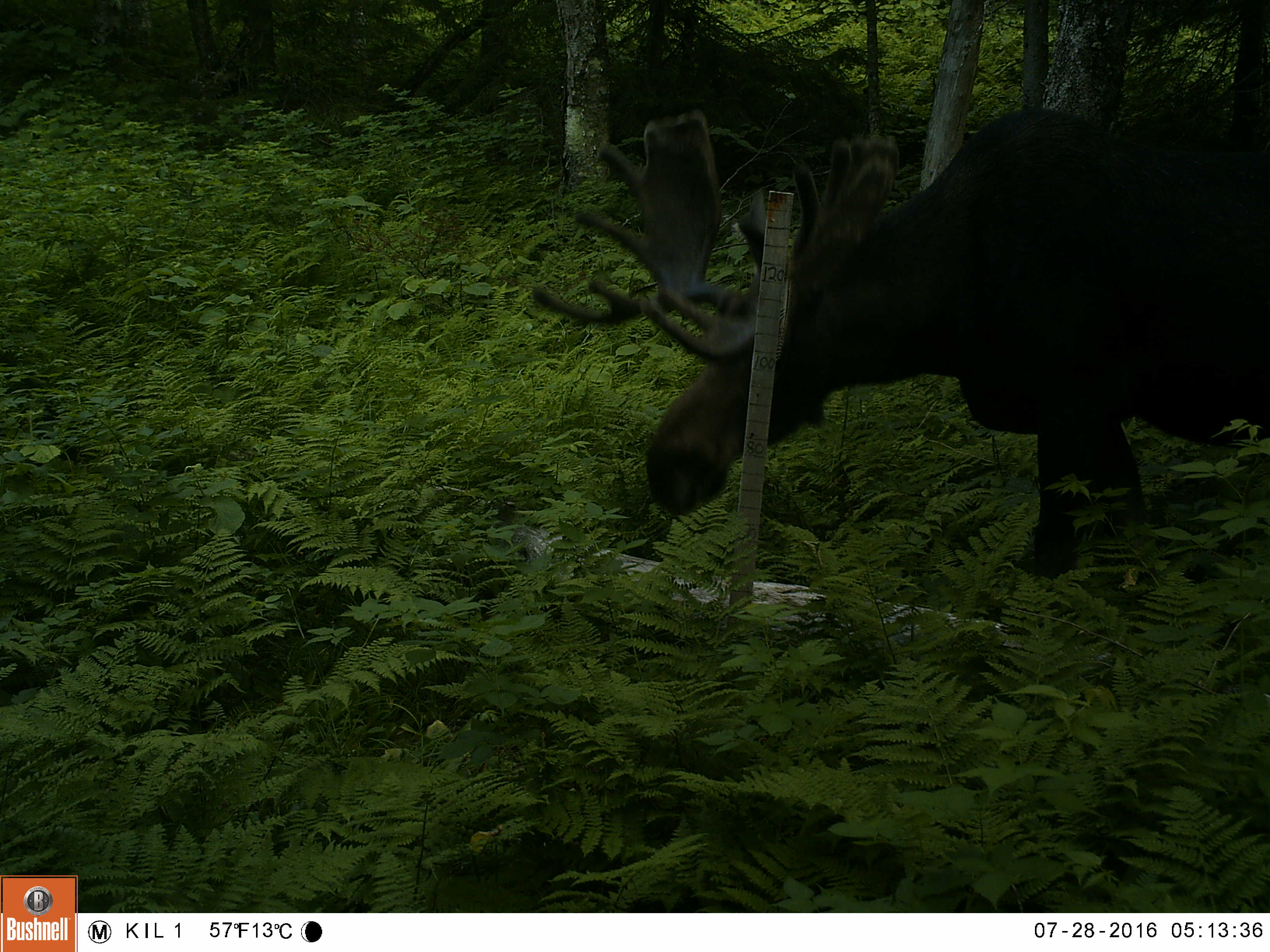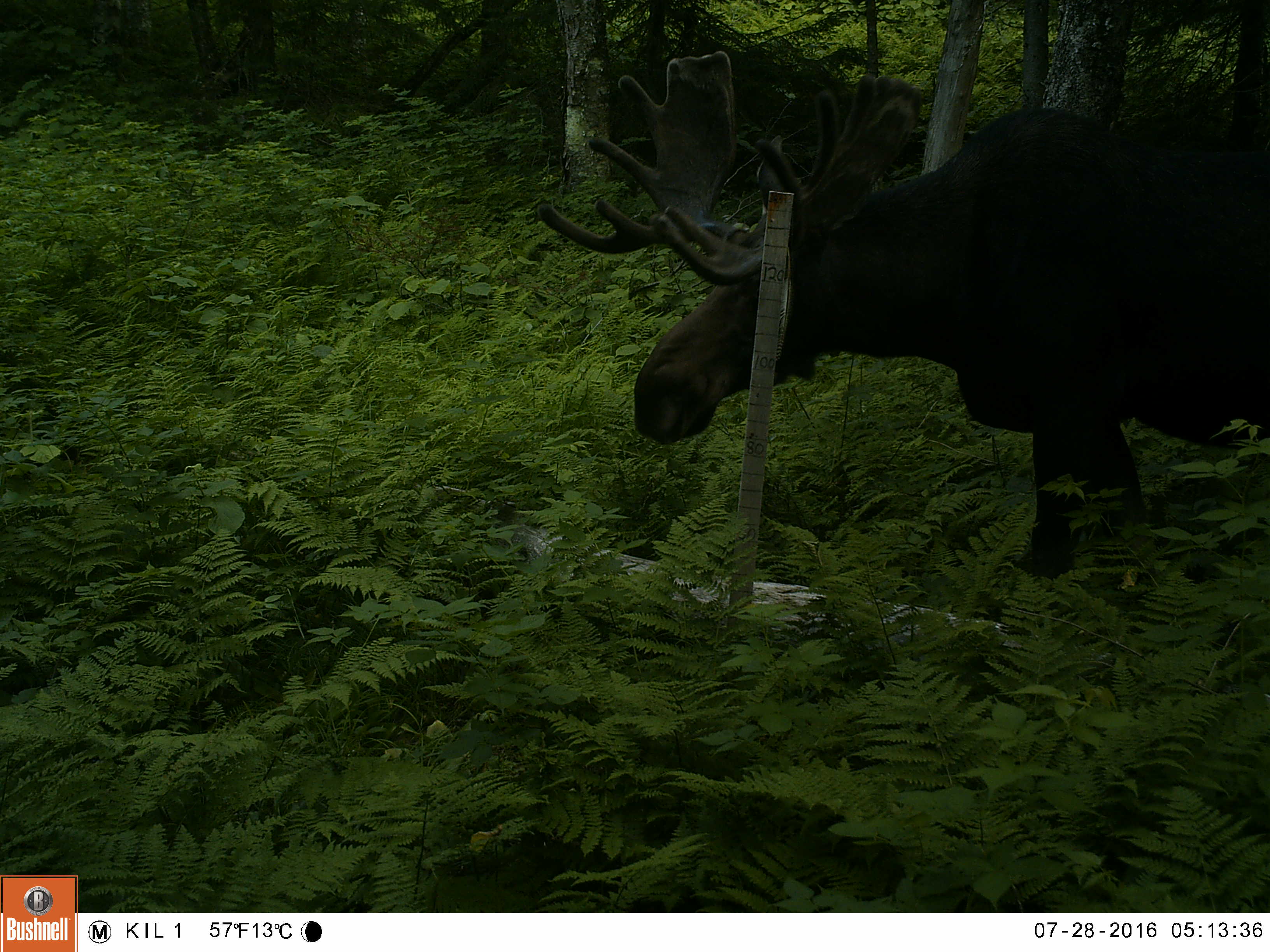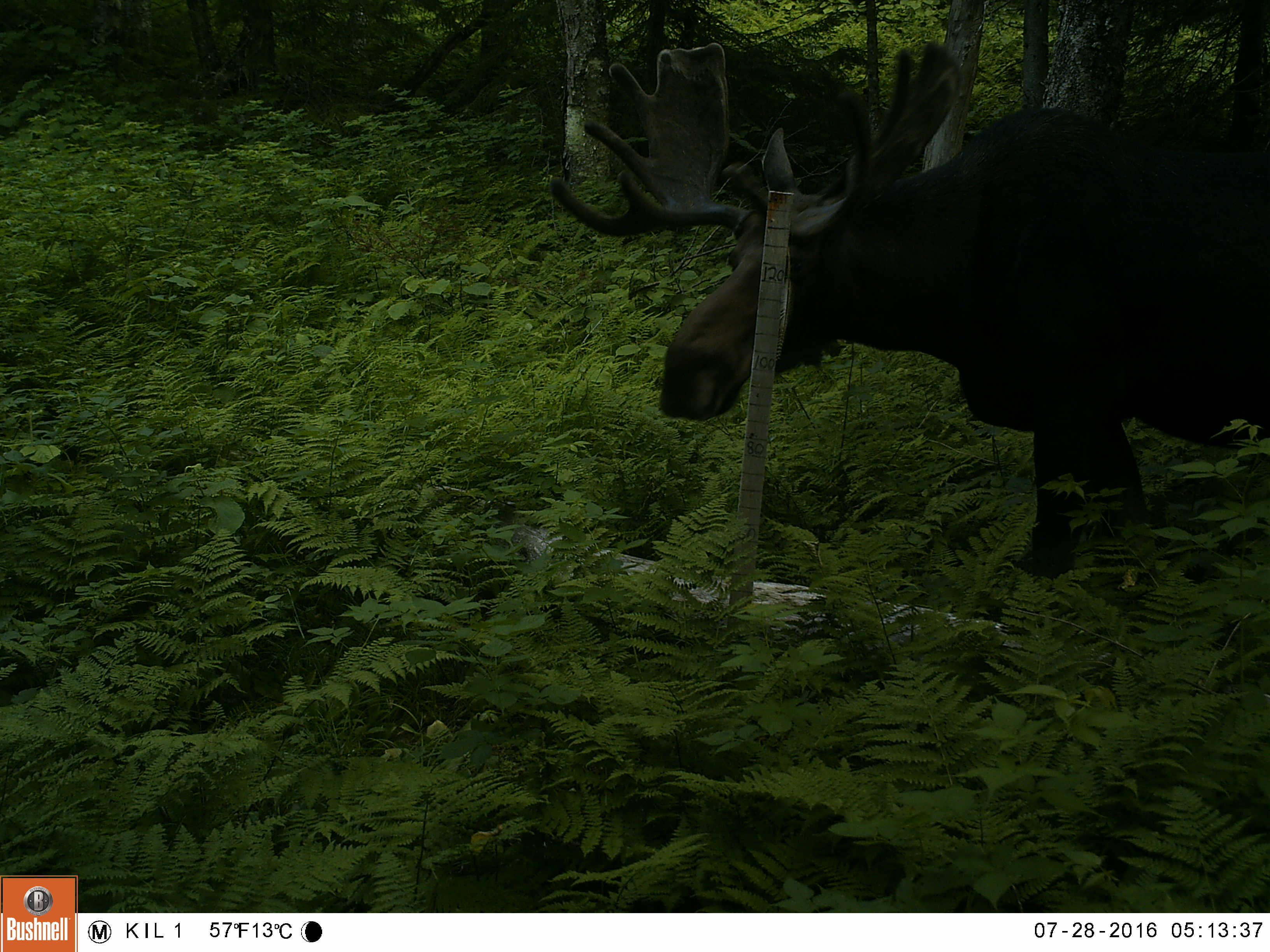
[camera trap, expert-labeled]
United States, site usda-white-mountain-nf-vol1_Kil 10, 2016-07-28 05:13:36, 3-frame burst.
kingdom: Animalia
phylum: Chordata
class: Mammalia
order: Artiodactyla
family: Cervidae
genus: Alces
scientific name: Alces alces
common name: moose